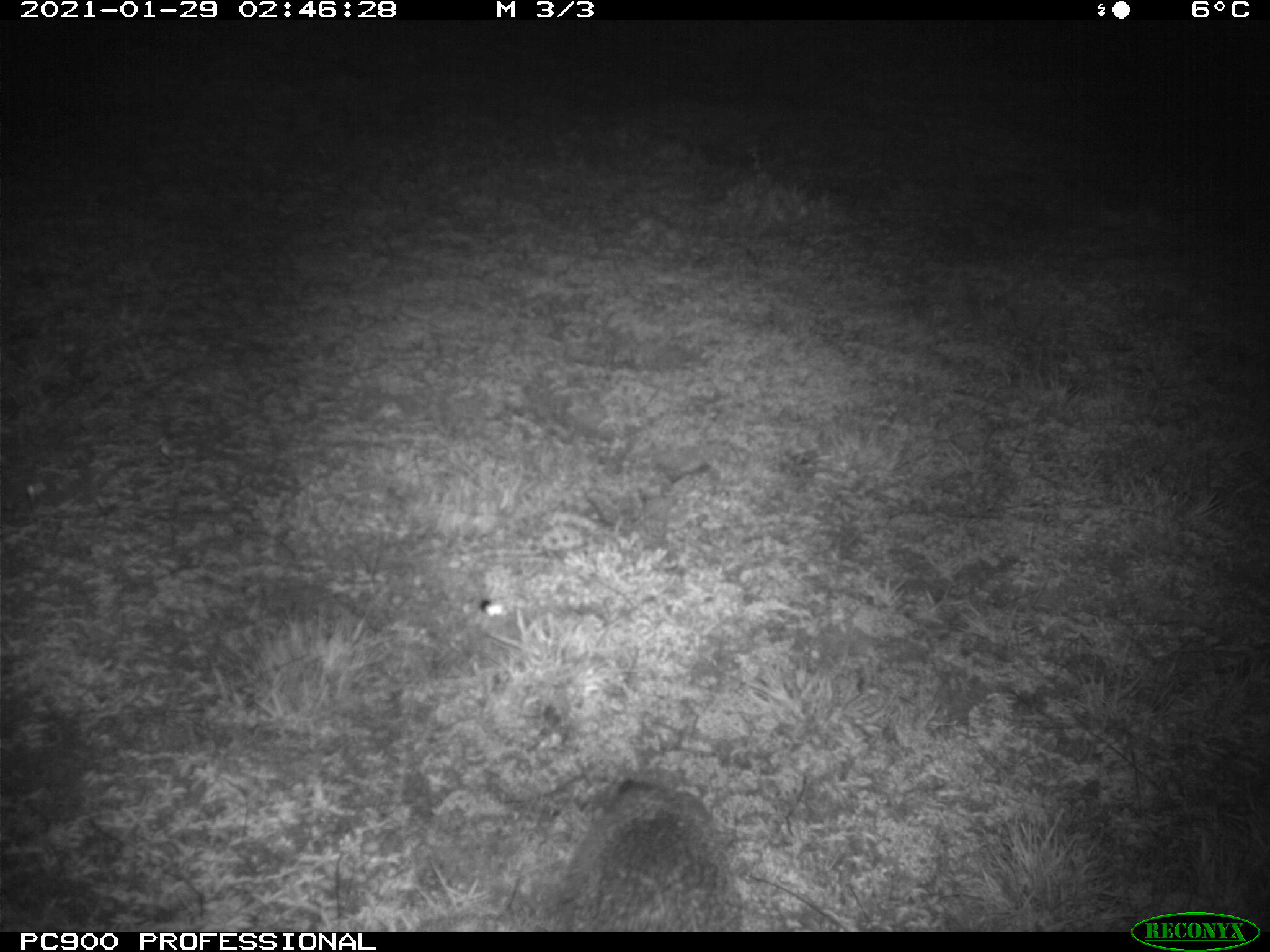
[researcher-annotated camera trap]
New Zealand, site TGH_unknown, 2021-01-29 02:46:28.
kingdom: Animalia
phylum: Chordata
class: Mammalia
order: Eulipotyphla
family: Erinaceidae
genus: Erinaceus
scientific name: Erinaceus europaeus europaeus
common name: european hedgehog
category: hedgehog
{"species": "hedgehog (european hedgehog) (Erinaceus europaeus europaeus)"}